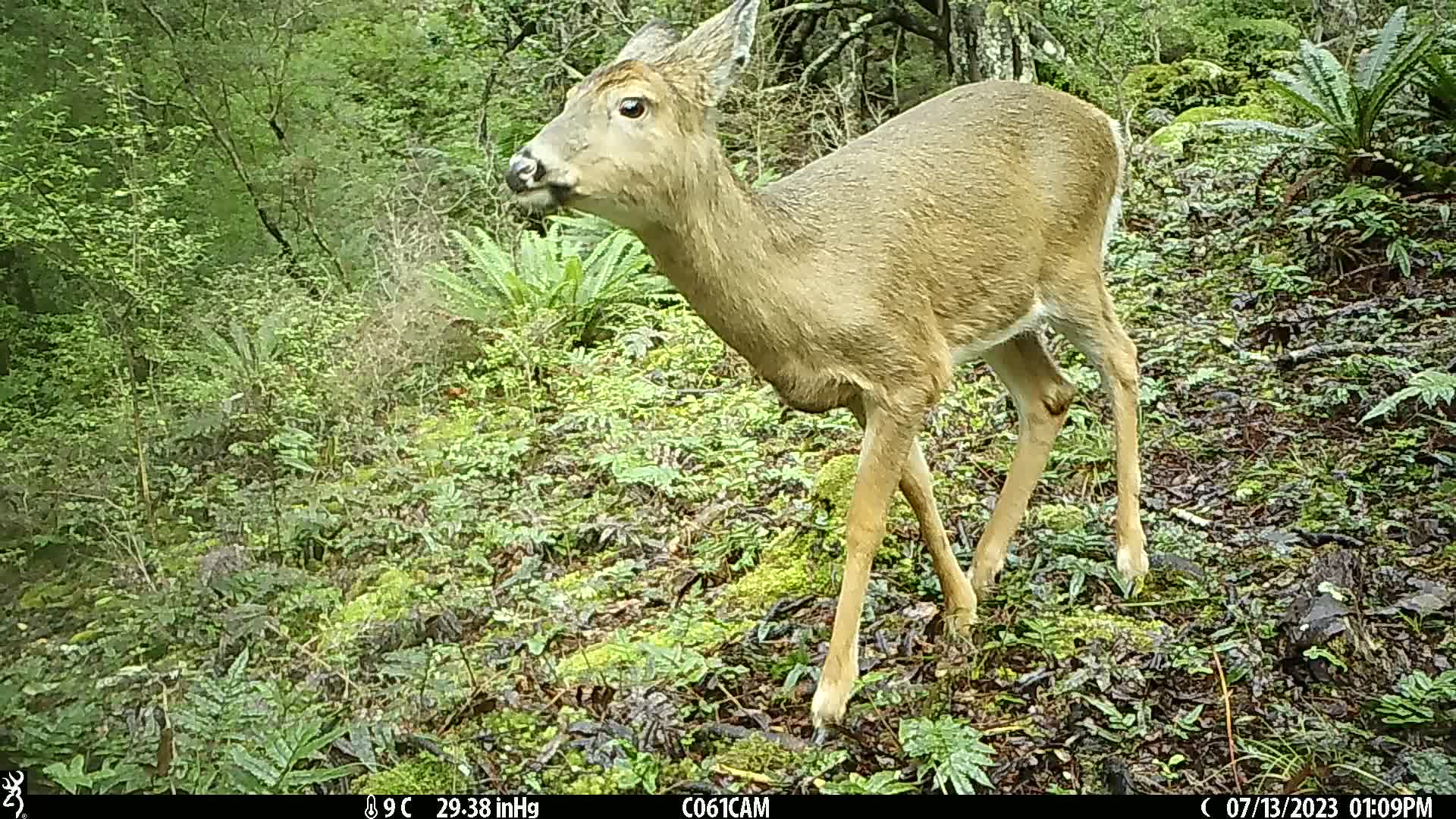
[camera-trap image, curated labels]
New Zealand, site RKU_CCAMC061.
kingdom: Animalia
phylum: Chordata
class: Mammalia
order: Artiodactyla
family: Cervidae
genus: Odocoileus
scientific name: Odocoileus virginianus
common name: white-tailed deer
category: white tailed deer